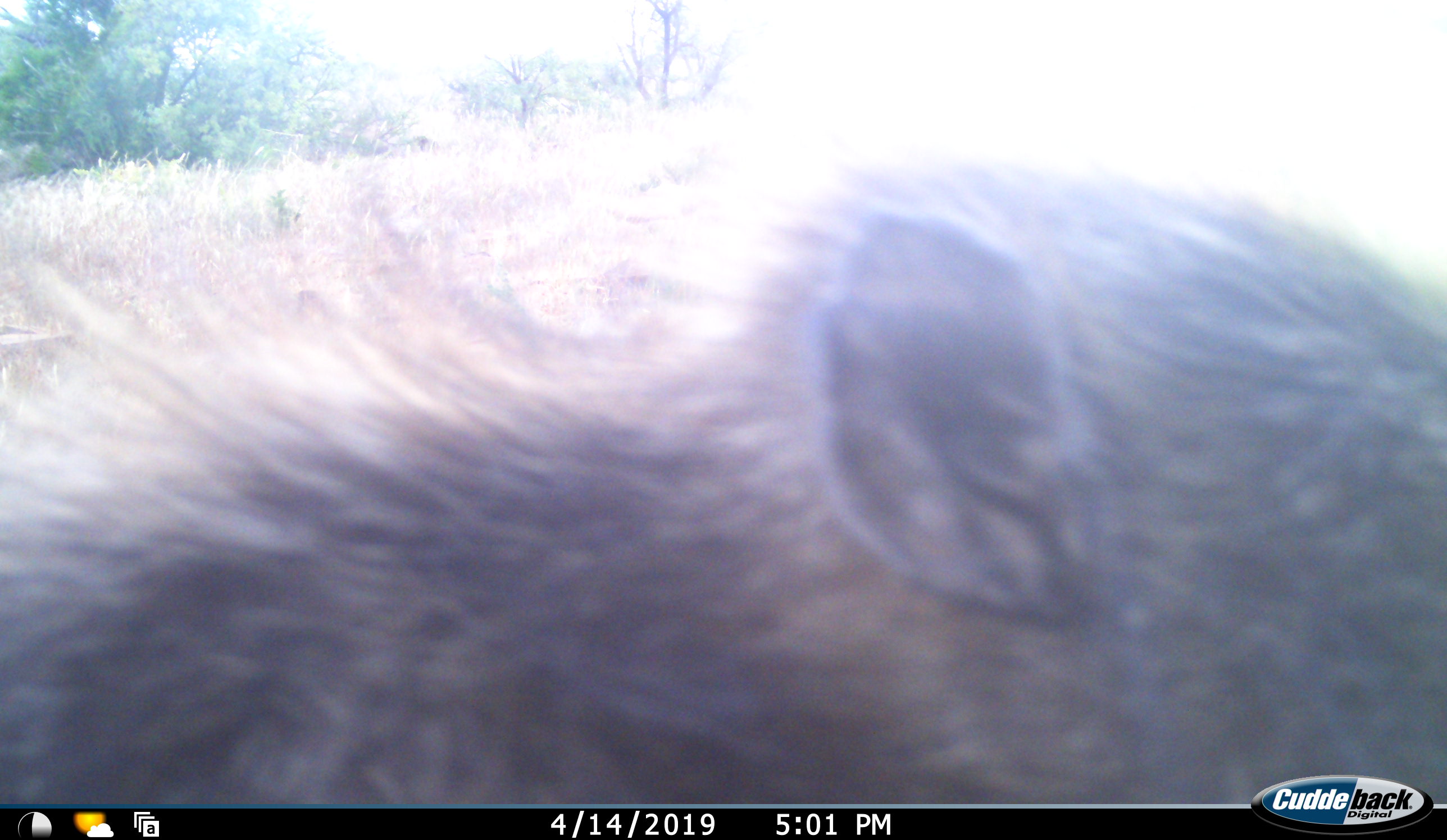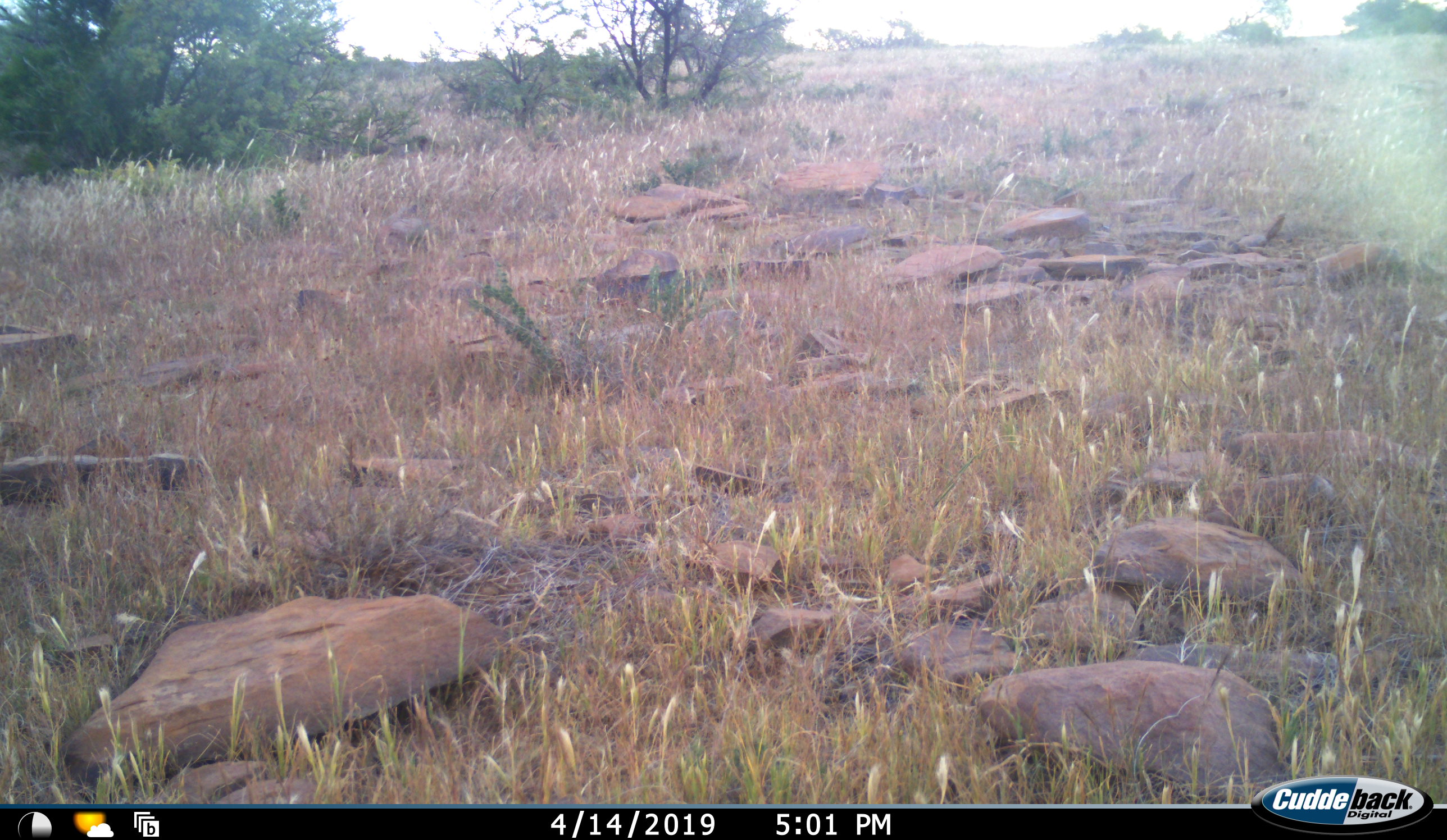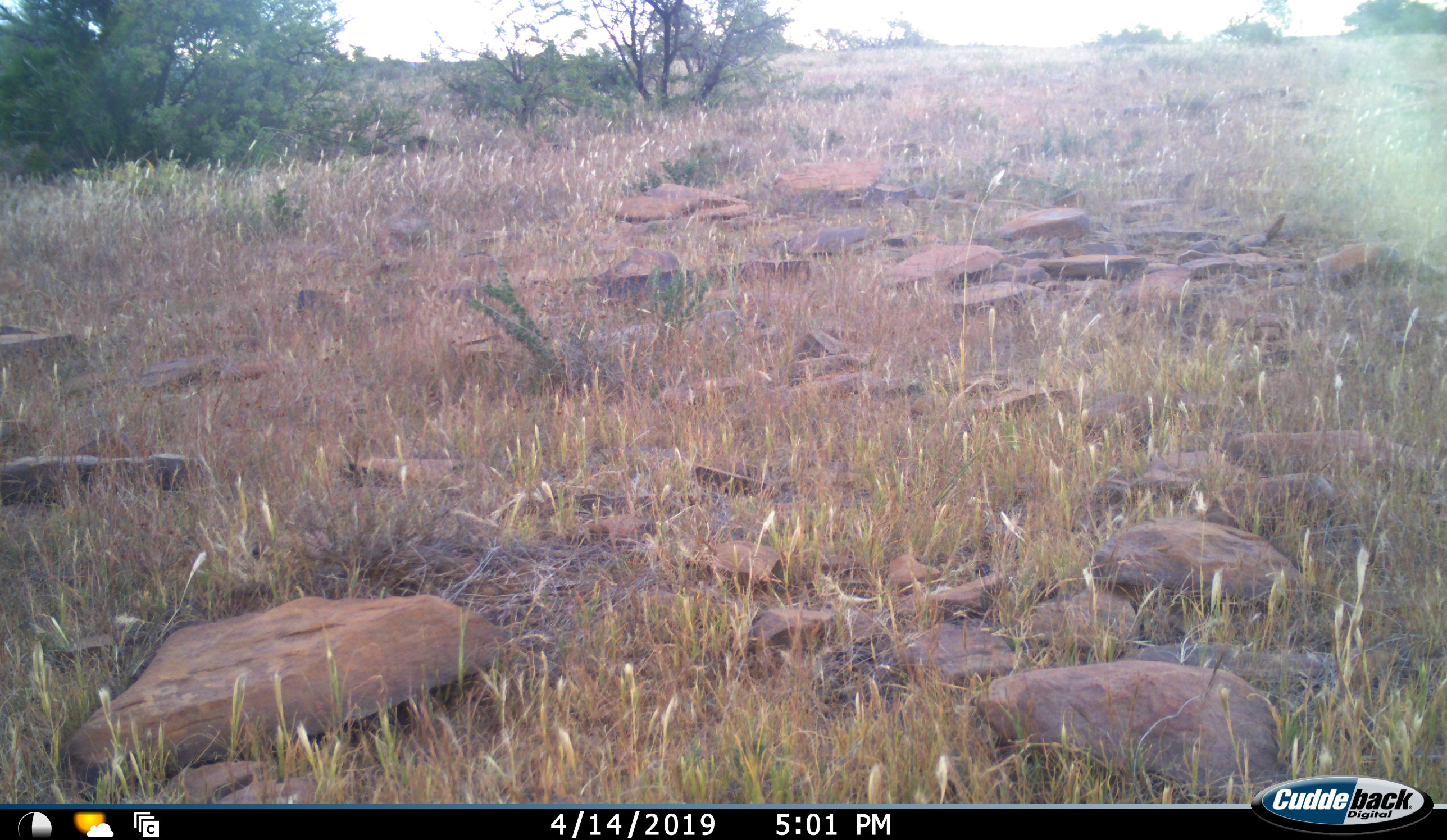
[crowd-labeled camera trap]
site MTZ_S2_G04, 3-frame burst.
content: unidentified animal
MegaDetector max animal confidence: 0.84